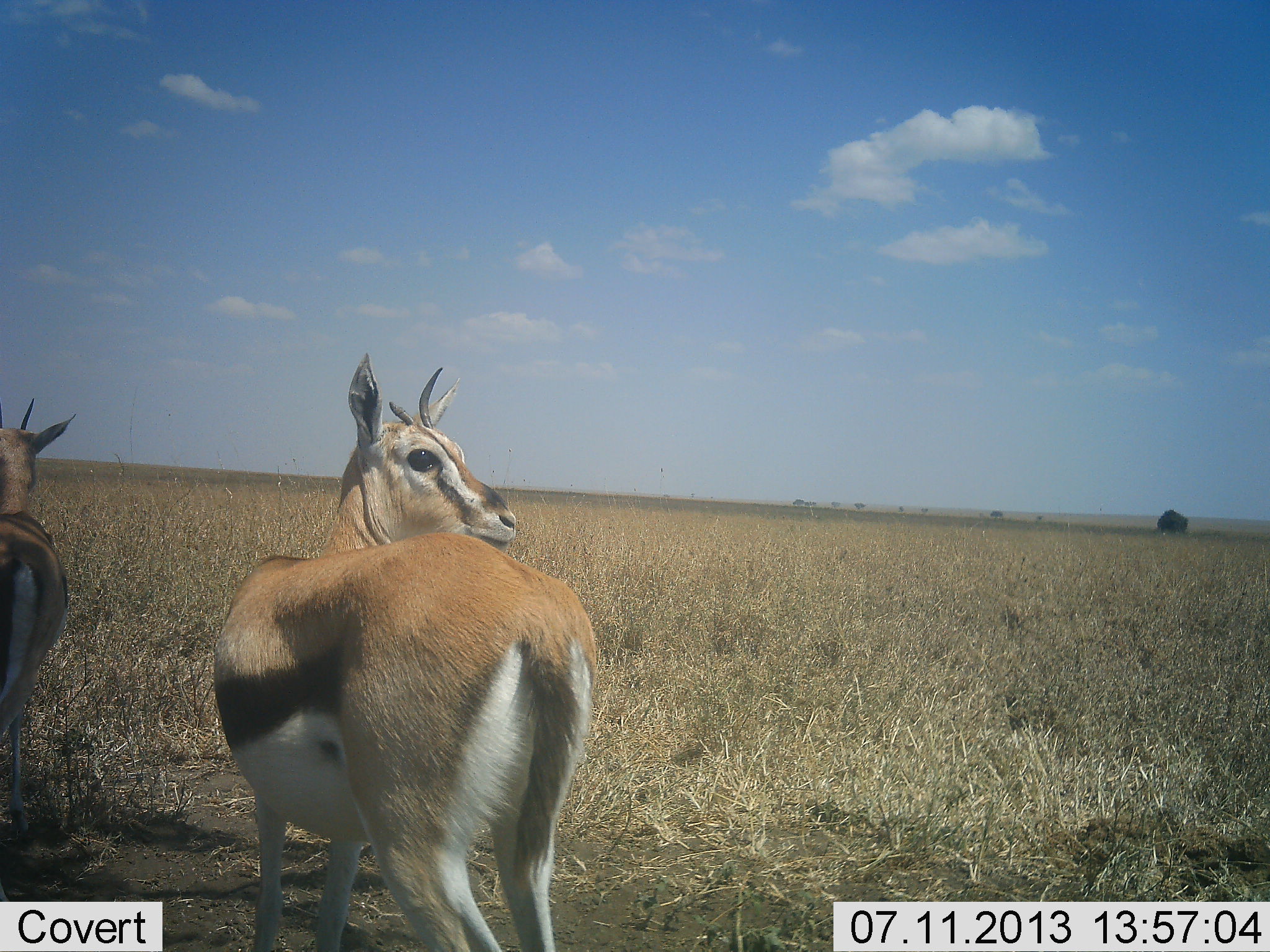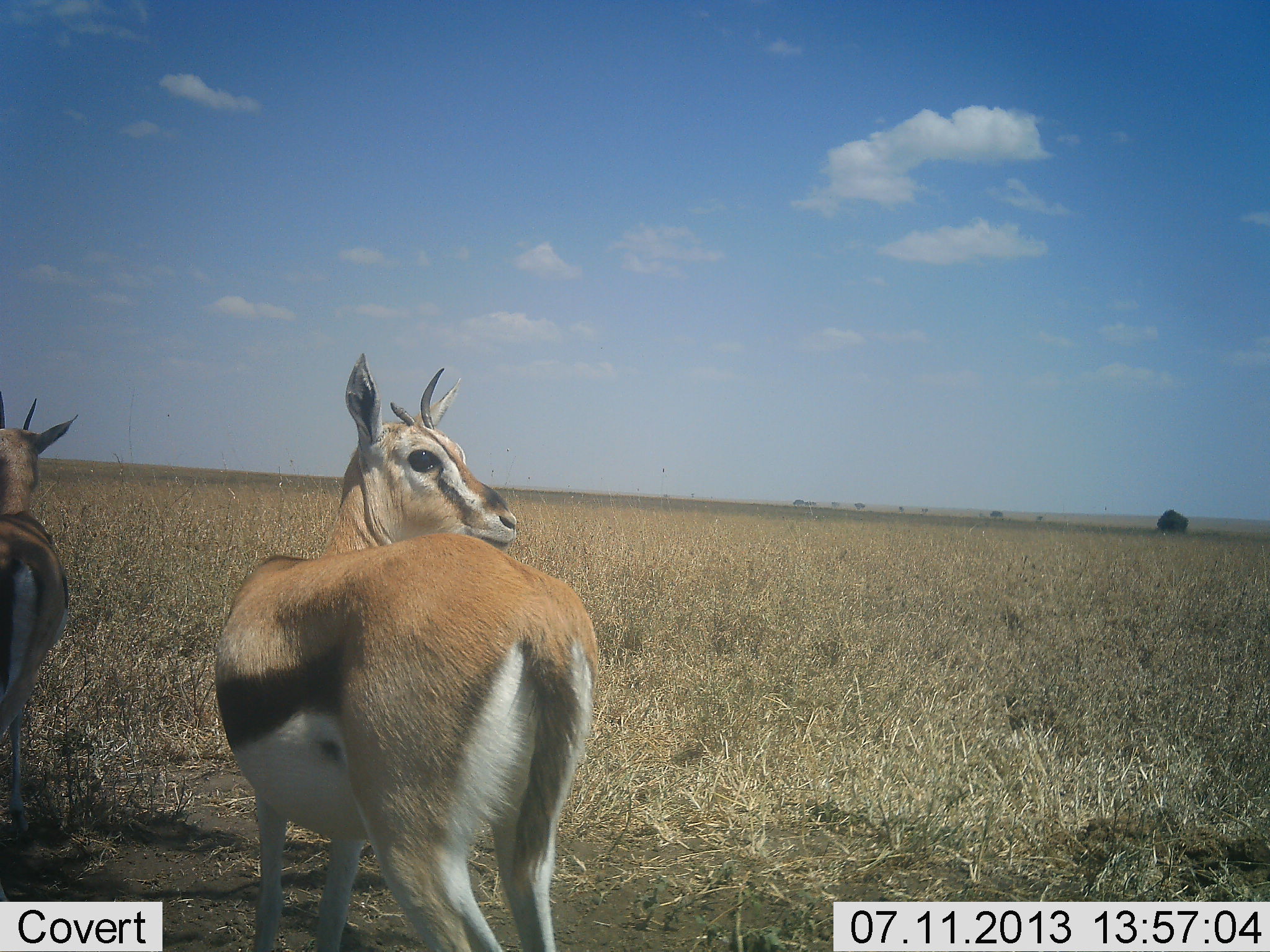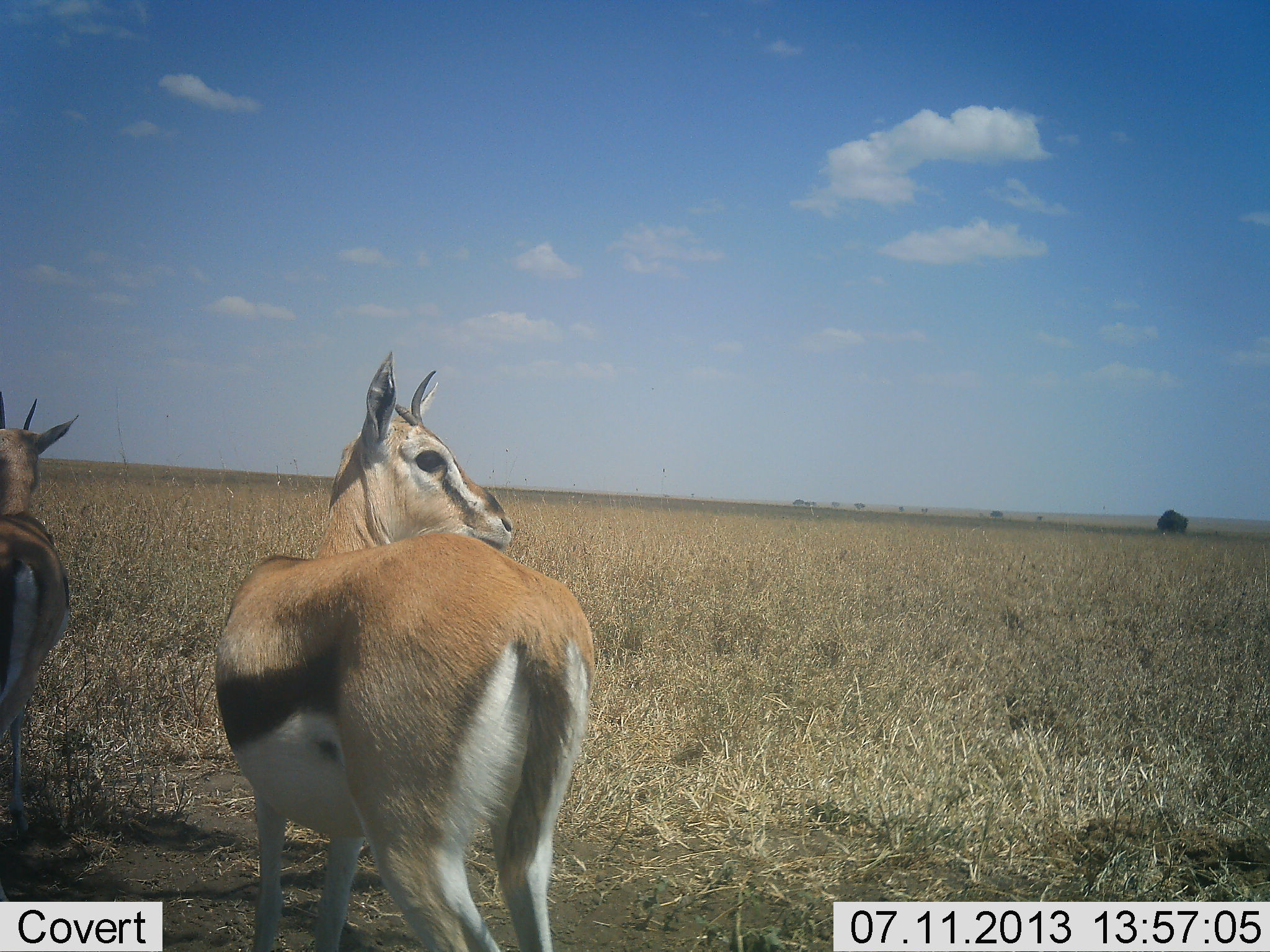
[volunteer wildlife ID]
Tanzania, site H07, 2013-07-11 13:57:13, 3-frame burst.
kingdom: Animalia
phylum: Chordata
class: Mammalia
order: Artiodactyla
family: Bovidae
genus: Eudorcas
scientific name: Eudorcas thomsonii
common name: thomson's gazelle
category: gazellethomsons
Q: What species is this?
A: Gazellethomsons (thomson's gazelle) (Eudorcas thomsonii).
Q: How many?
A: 2.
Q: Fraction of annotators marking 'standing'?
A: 100%.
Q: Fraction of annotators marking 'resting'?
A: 0%.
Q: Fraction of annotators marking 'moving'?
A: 0%.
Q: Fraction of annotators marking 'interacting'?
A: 0%.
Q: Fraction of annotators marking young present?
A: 0%.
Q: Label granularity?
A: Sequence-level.